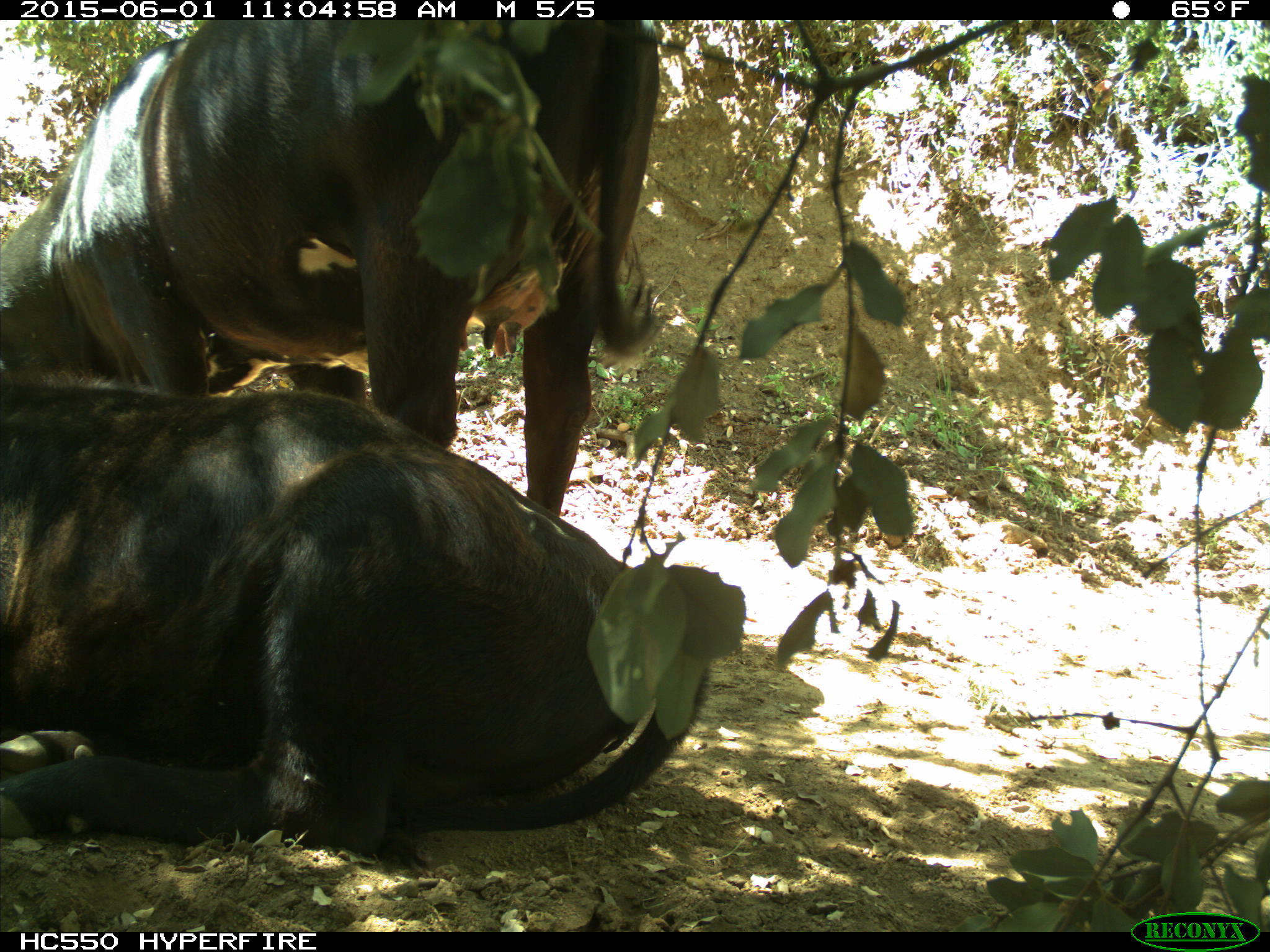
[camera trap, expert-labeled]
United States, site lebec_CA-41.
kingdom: Animalia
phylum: Chordata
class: Mammalia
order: Artiodactyla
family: Bovidae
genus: Bos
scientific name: Bos taurus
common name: domestic cow